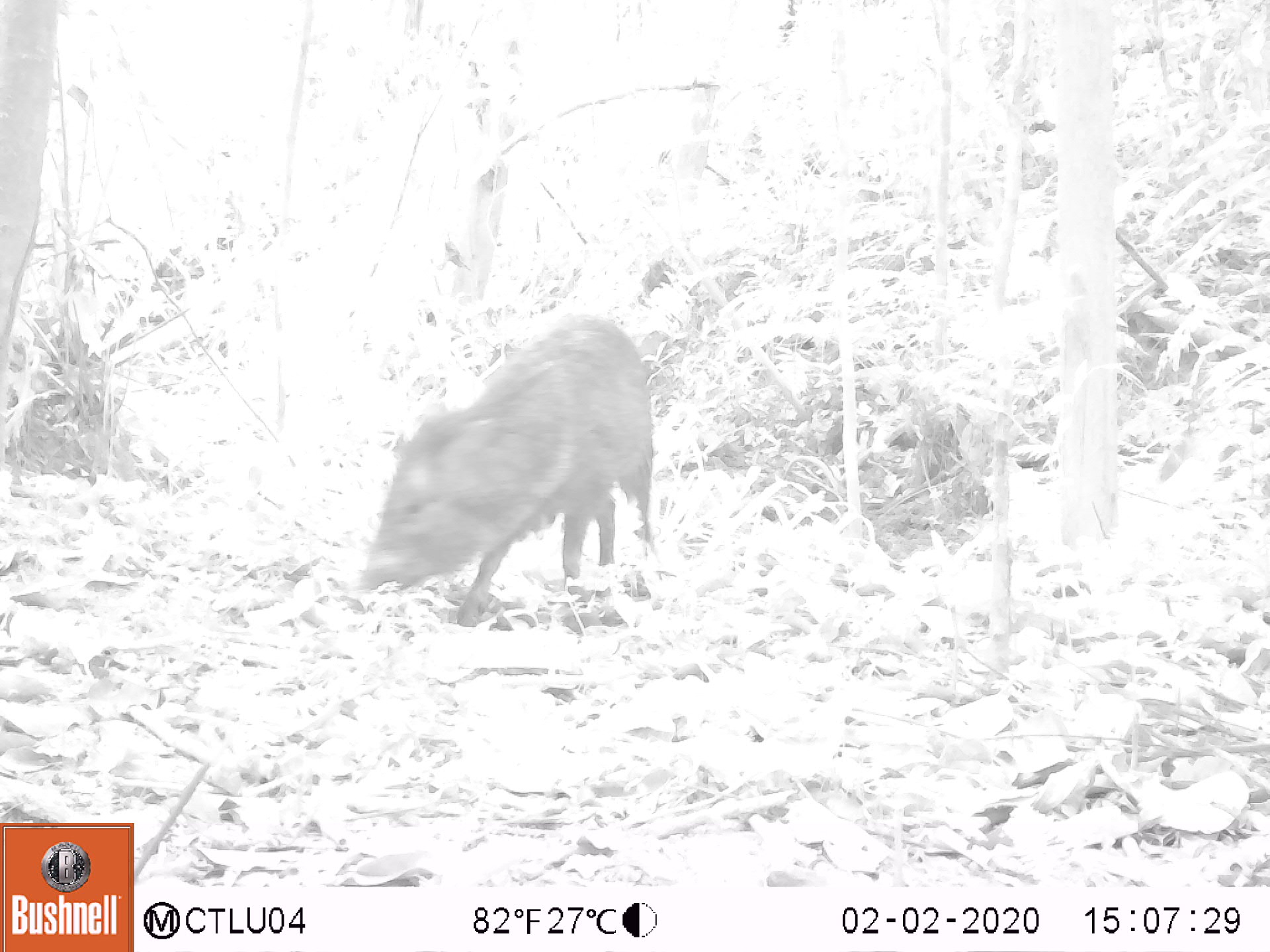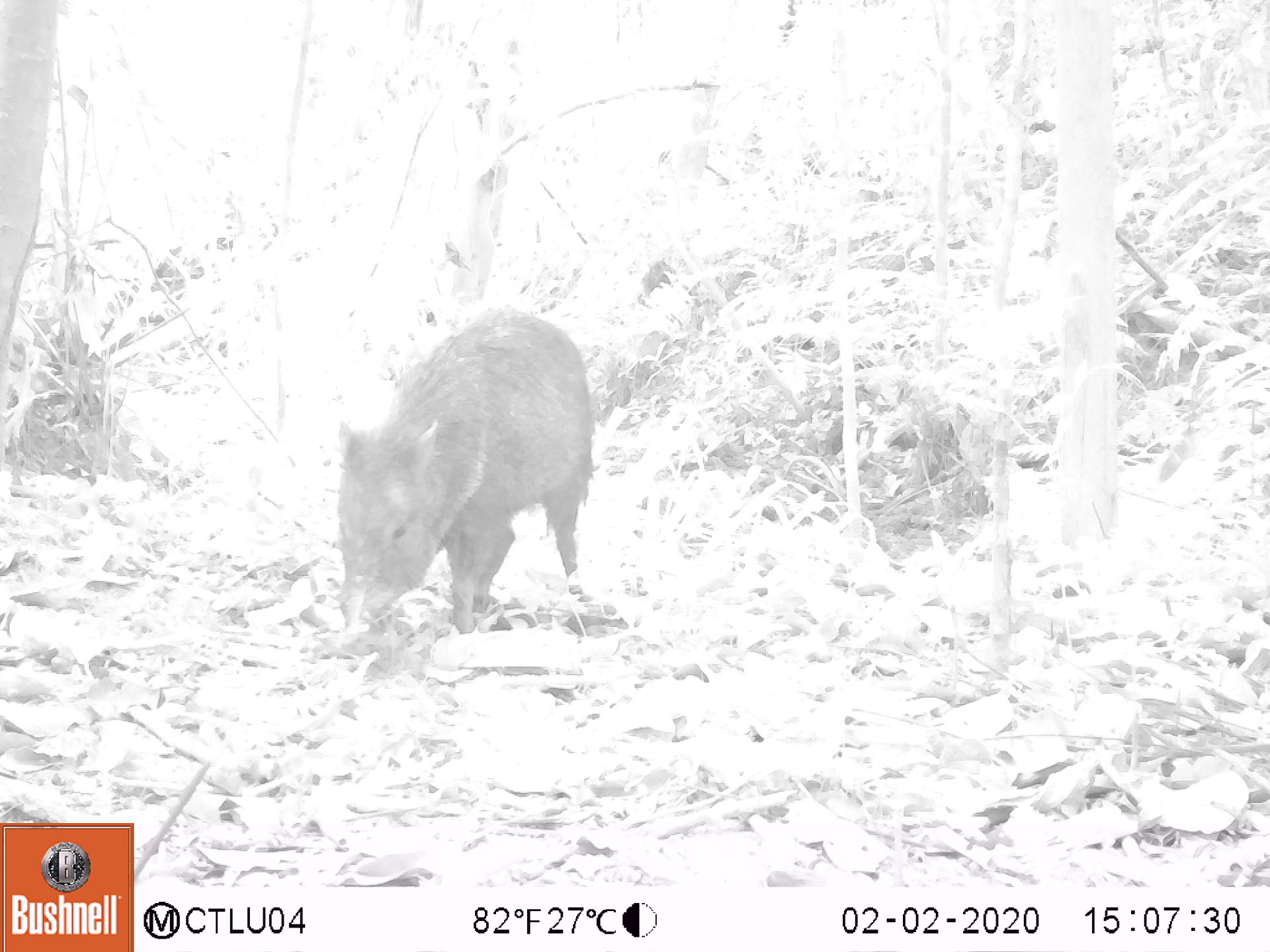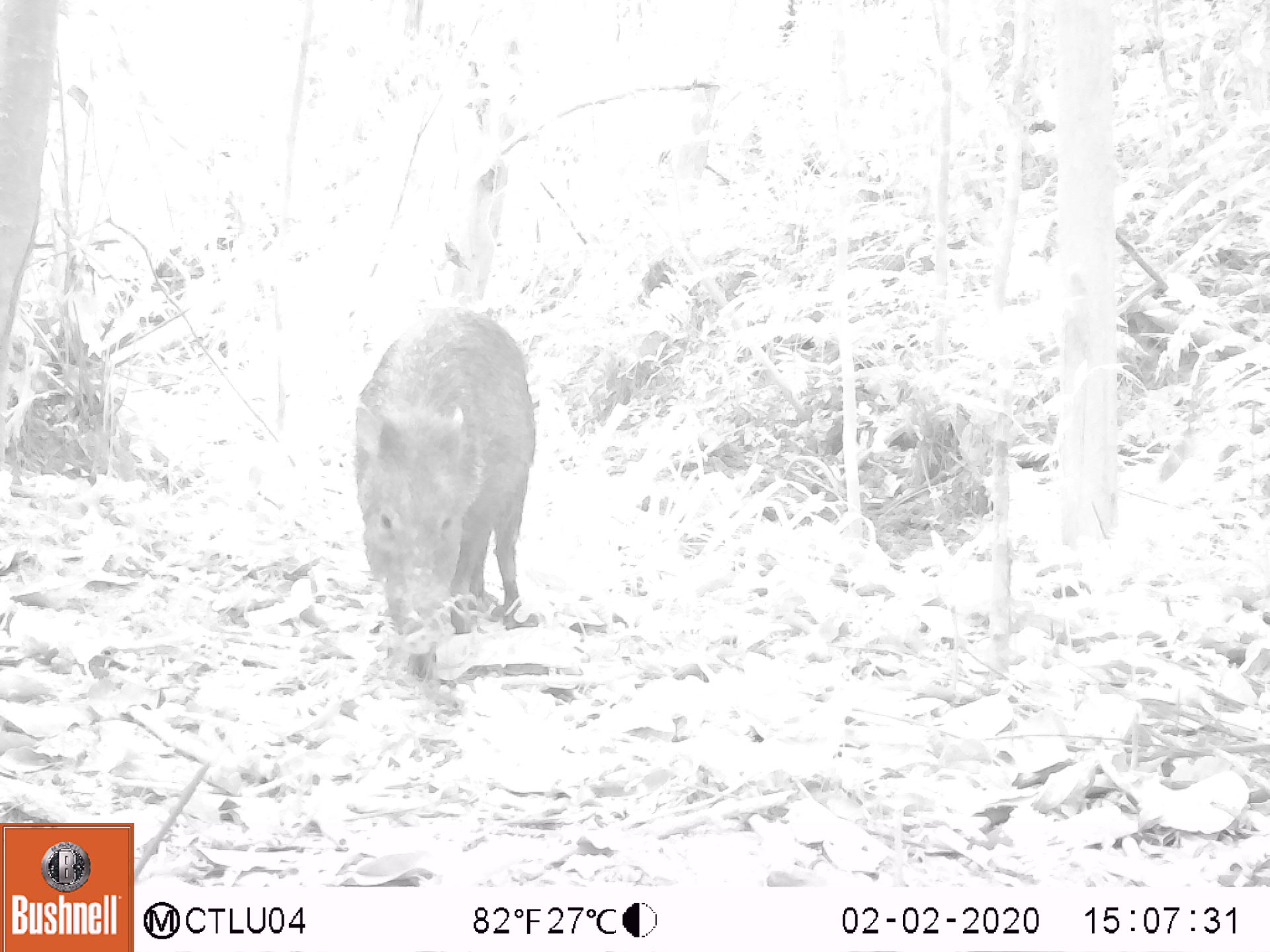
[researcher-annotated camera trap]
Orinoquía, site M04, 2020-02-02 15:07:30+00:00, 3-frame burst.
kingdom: Animalia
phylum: Chordata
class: Mammalia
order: Artiodactyla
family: Tayassuidae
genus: Pecari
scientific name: Pecari tajacu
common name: collared peccary